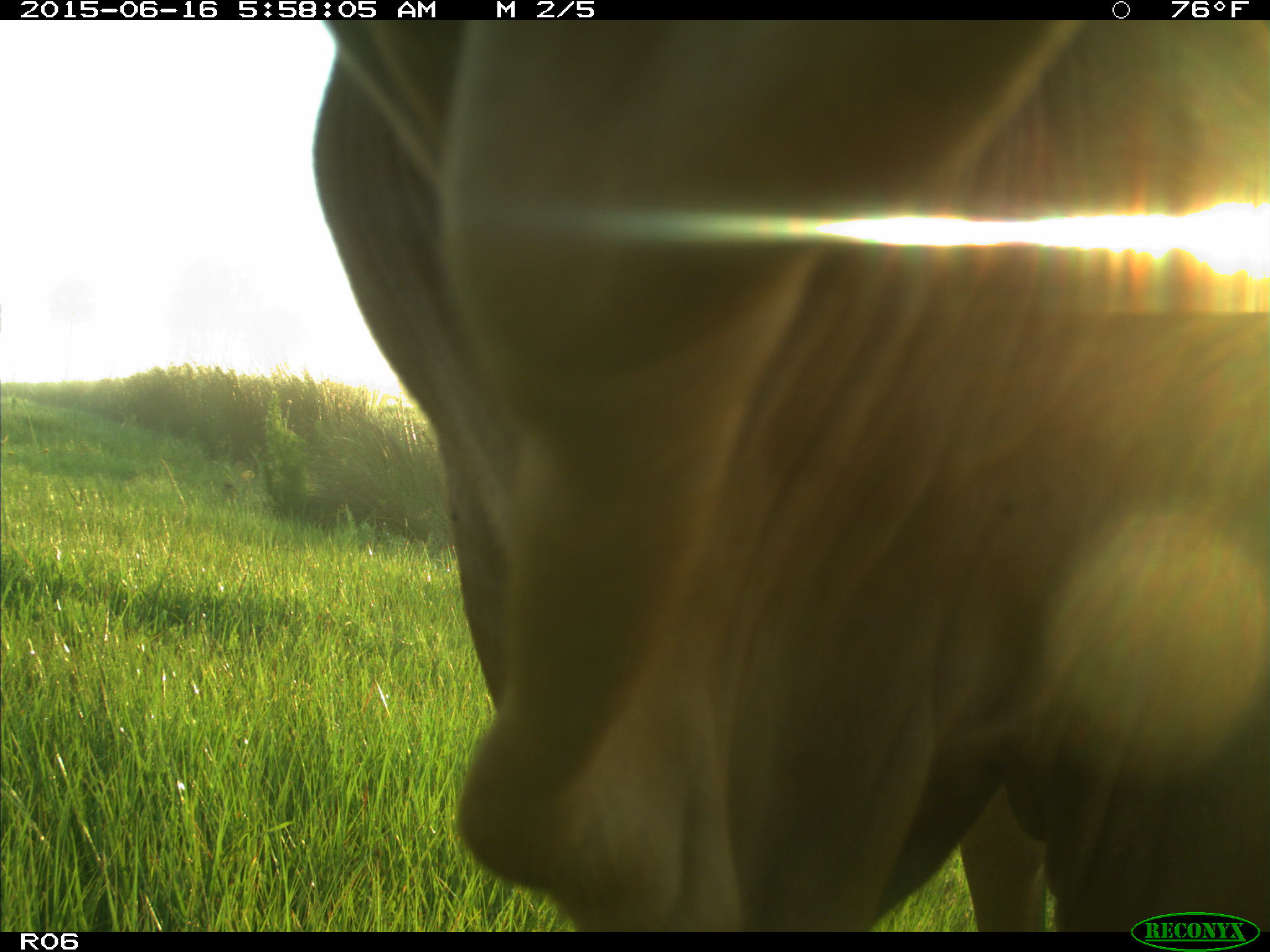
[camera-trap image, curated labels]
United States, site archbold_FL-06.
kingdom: Animalia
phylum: Chordata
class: Mammalia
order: Artiodactyla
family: Bovidae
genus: Bos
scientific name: Bos taurus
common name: domestic cow